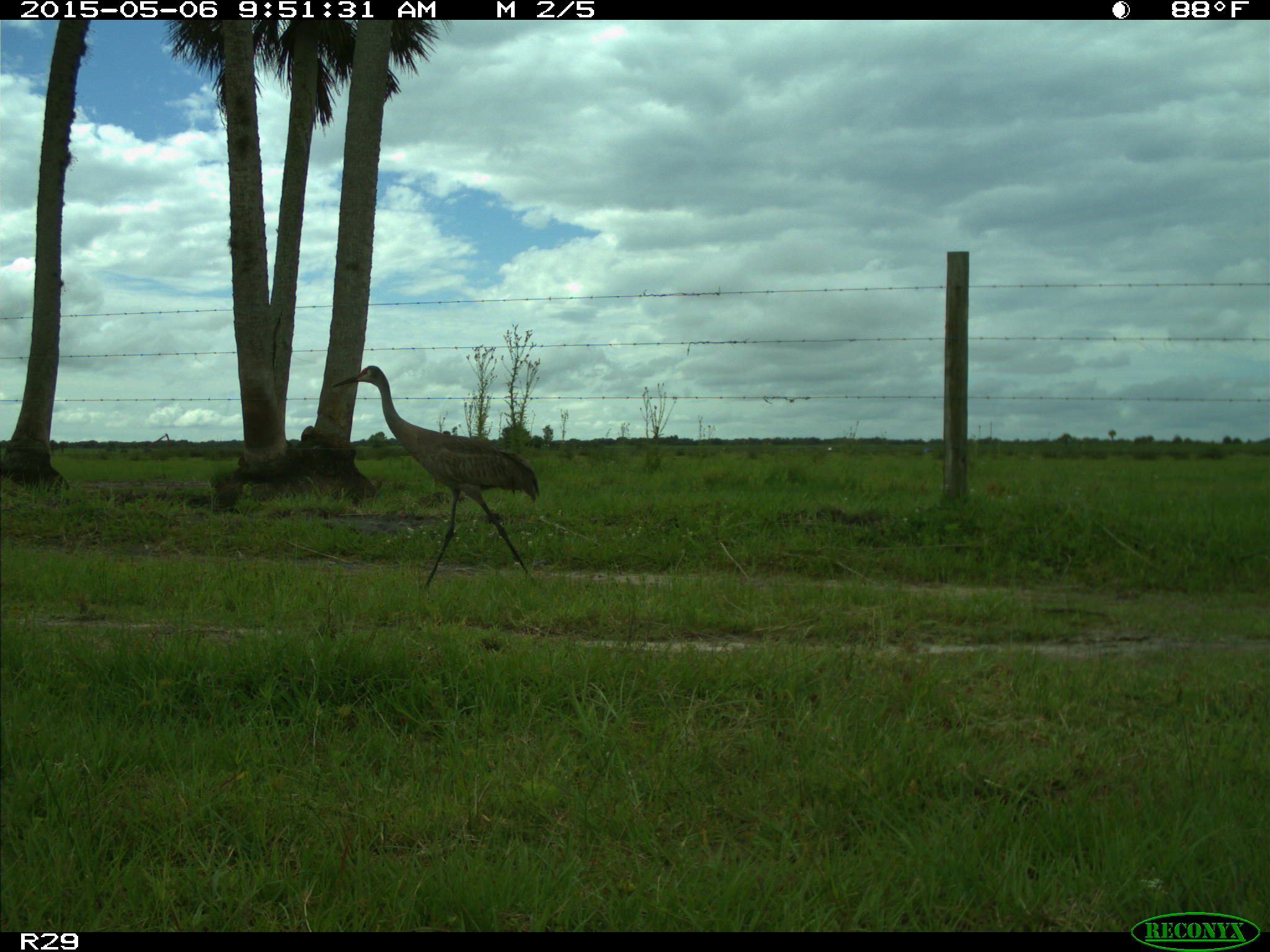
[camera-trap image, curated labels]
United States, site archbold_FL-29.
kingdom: Animalia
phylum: Chordata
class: Aves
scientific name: Aves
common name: birds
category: unidentified bird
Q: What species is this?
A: Unidentified bird (birds) (Aves).